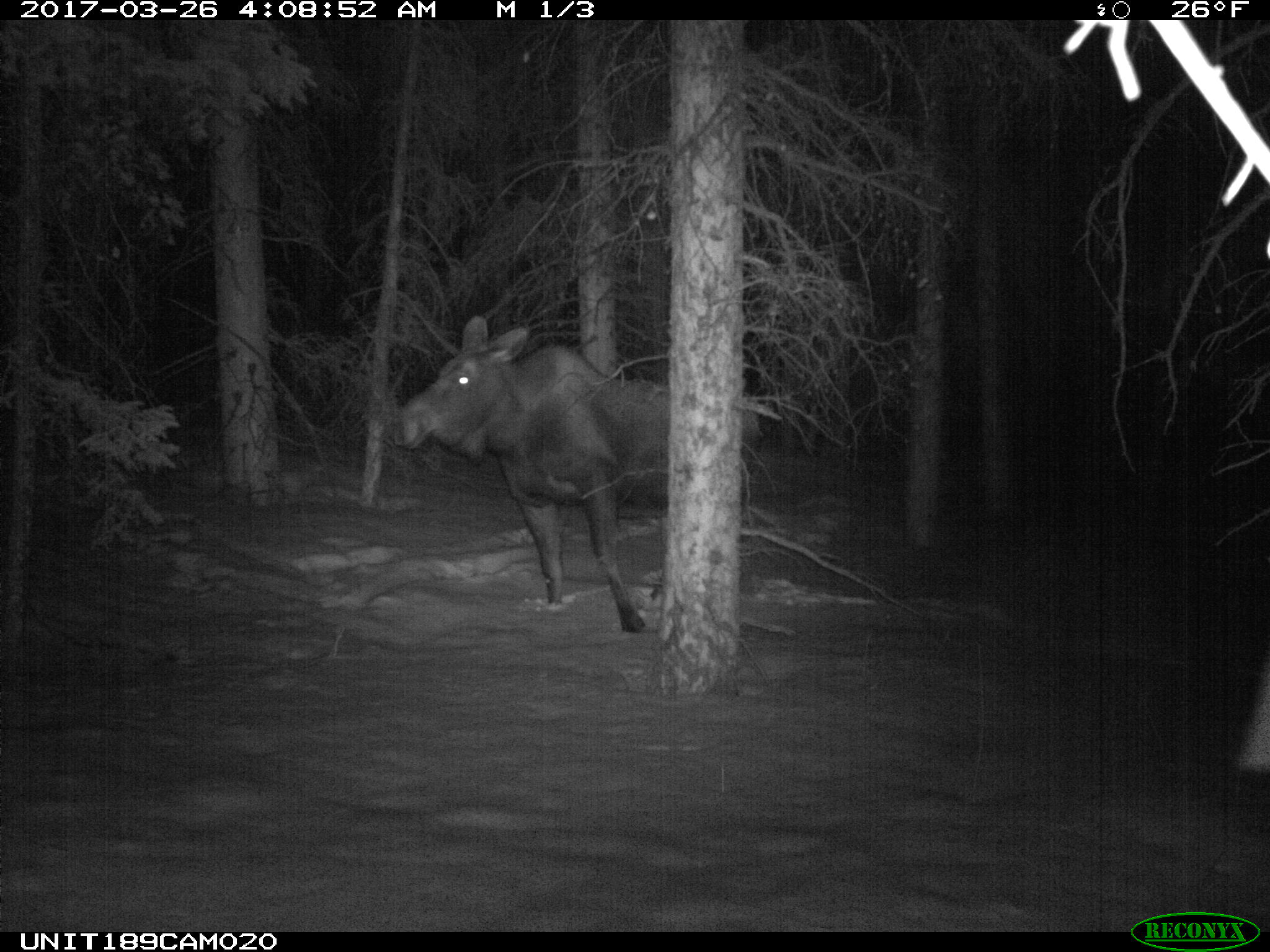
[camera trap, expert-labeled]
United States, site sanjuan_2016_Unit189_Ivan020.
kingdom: Animalia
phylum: Chordata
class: Mammalia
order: Artiodactyla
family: Cervidae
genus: Alces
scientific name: Alces alces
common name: moose